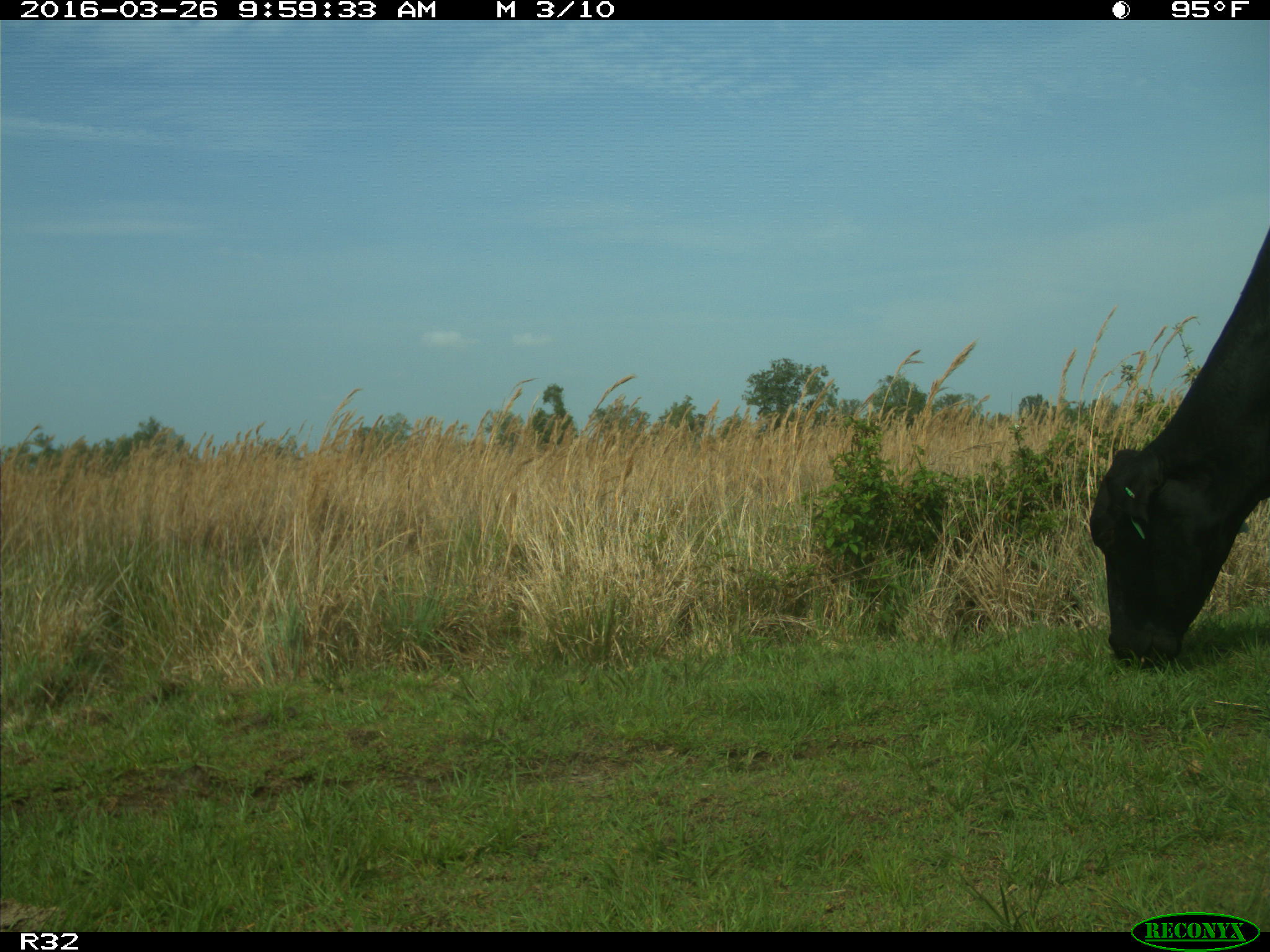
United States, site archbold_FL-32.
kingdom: Animalia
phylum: Chordata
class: Mammalia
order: Artiodactyla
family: Bovidae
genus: Bos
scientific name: Bos taurus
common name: domestic cow